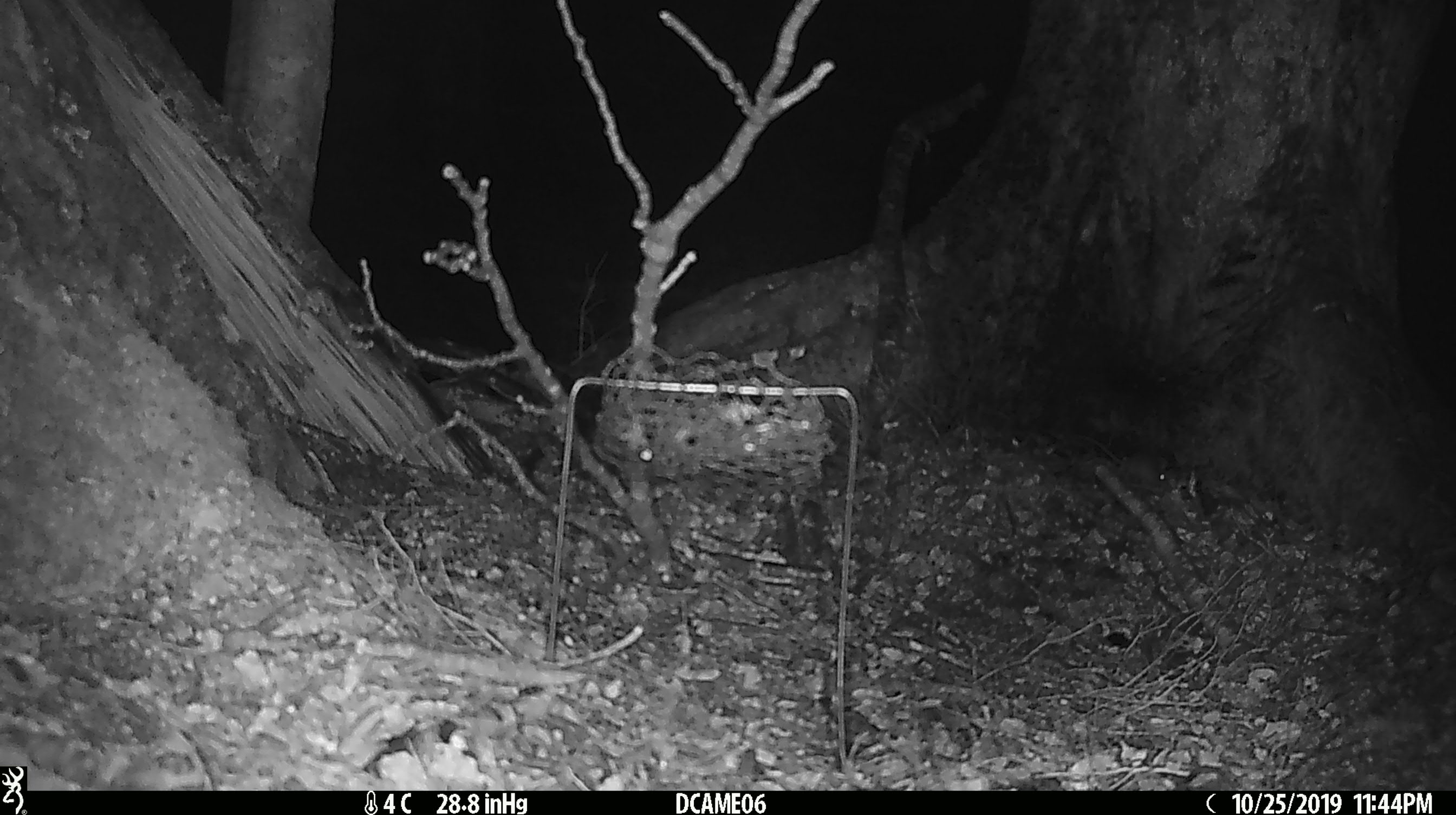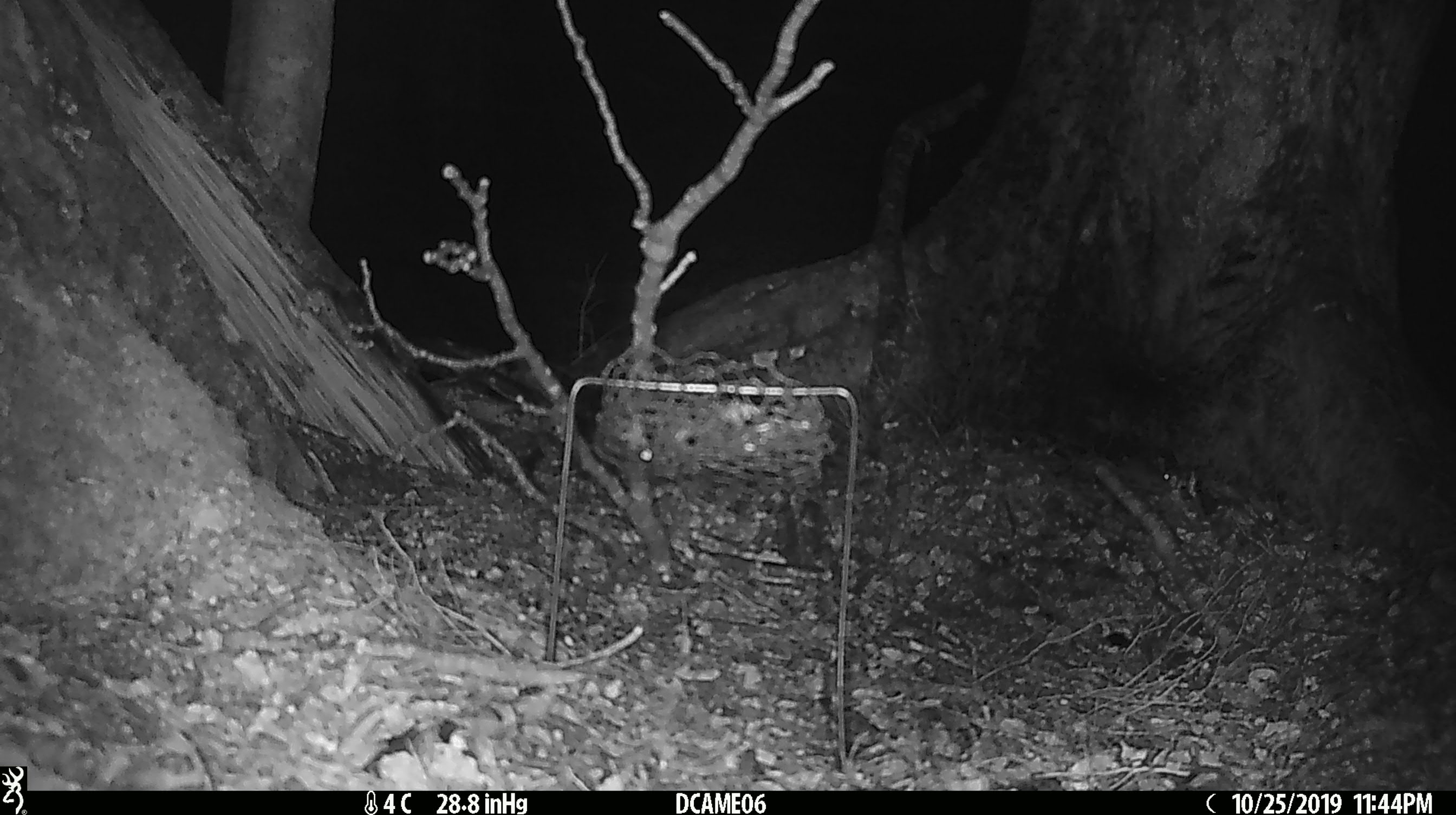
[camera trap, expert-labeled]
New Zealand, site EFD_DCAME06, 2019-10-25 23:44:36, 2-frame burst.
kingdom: Animalia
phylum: Chordata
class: Mammalia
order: Rodentia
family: Muridae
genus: Mus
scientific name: Mus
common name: mouse